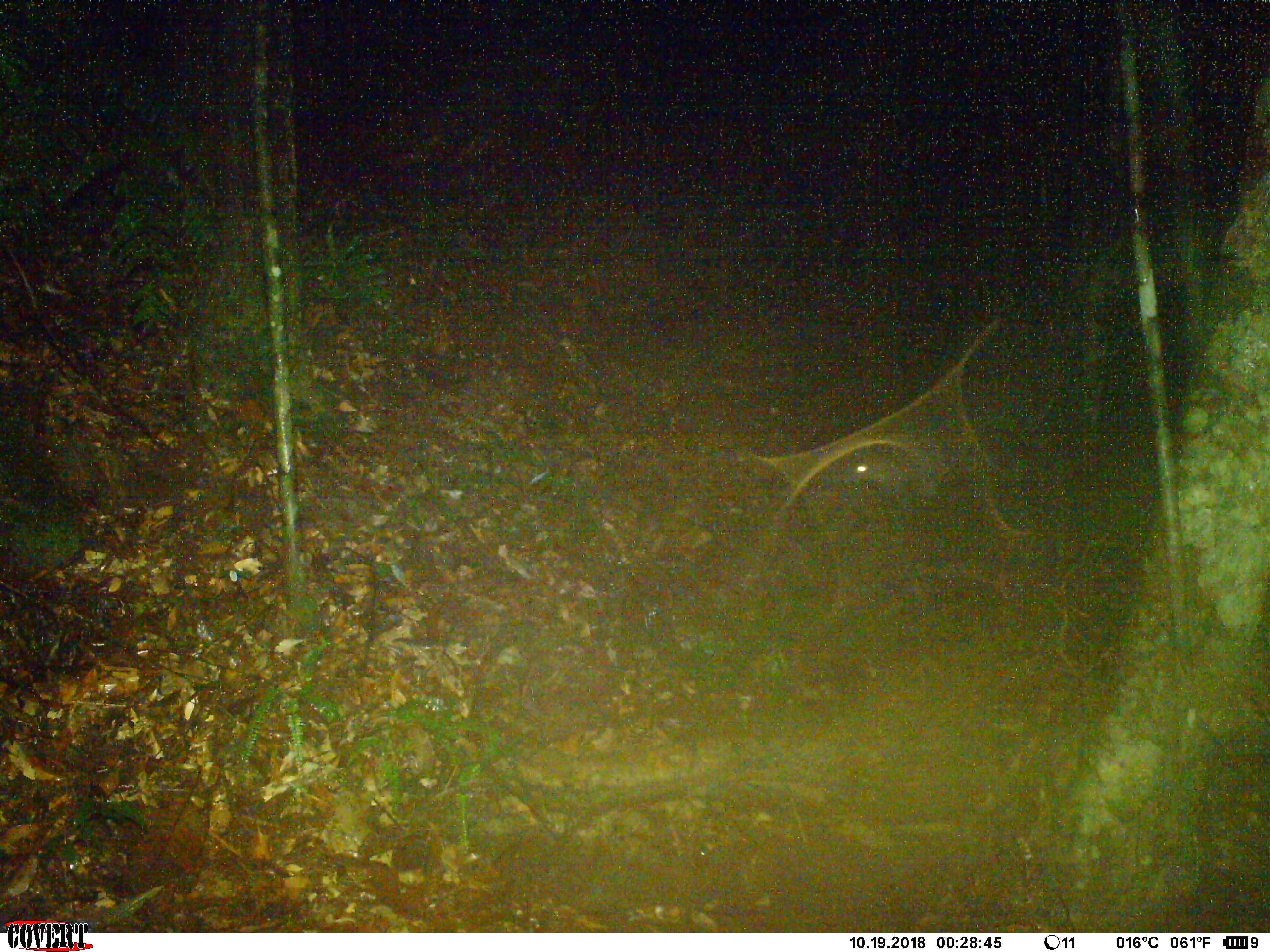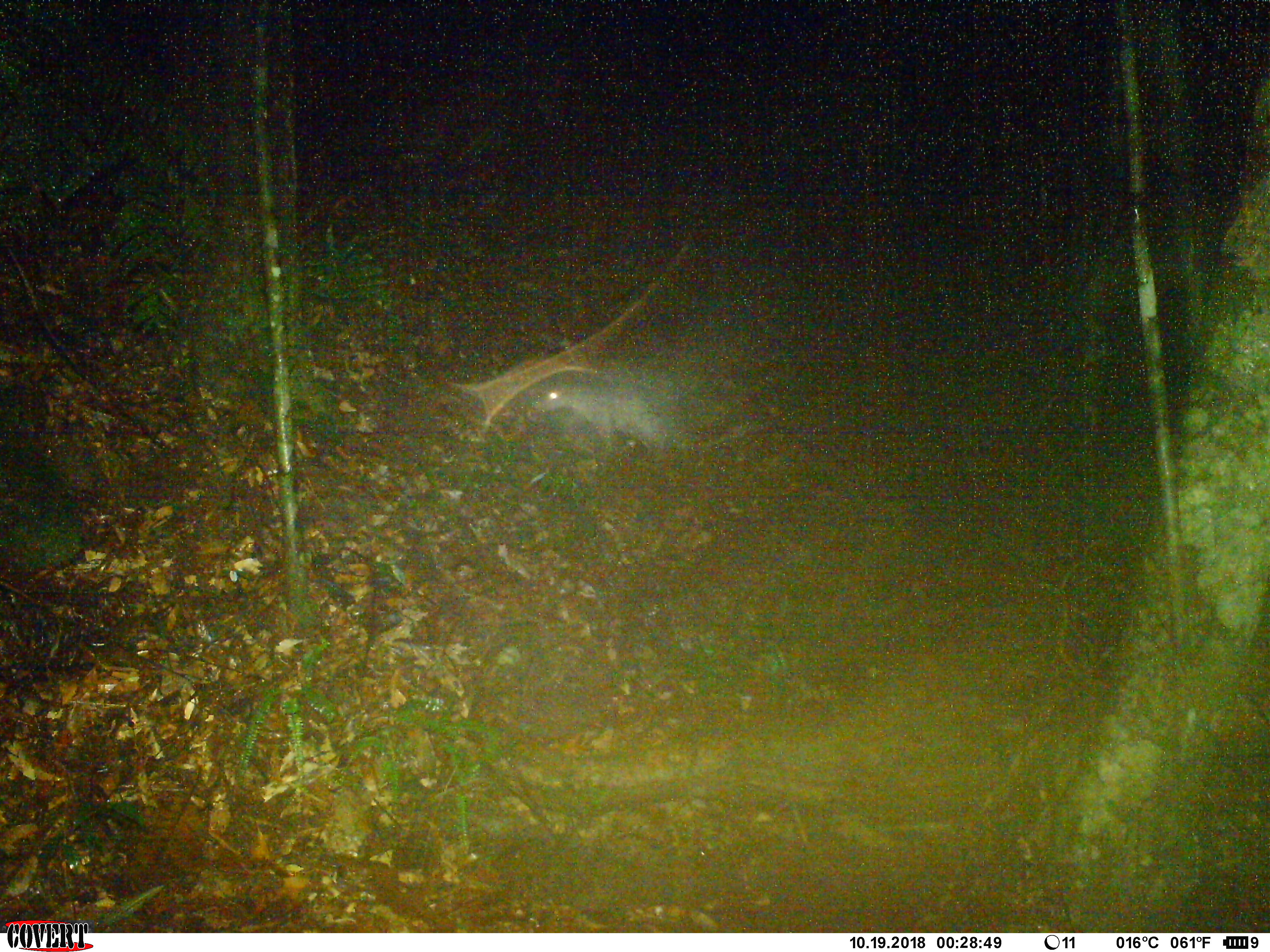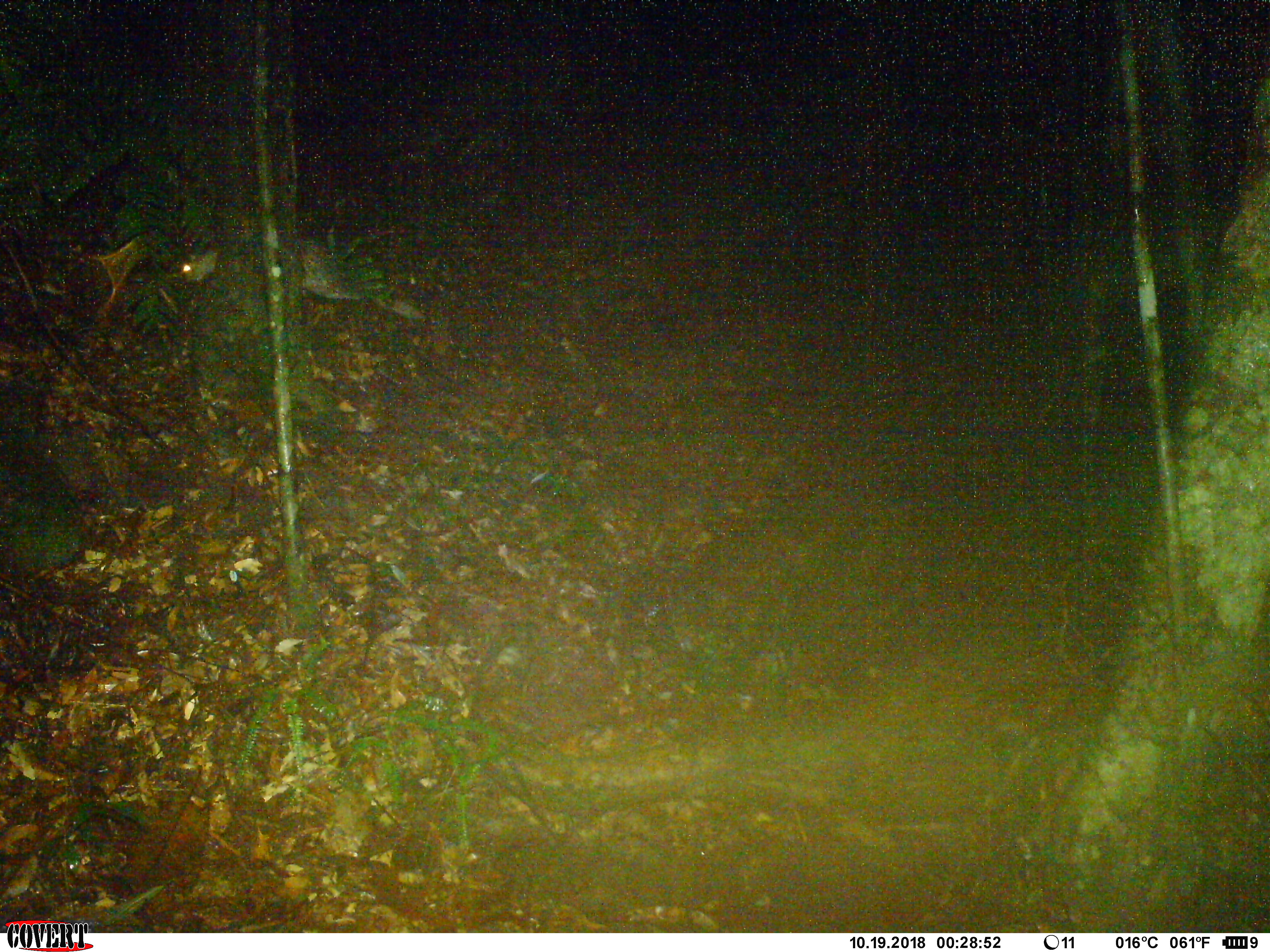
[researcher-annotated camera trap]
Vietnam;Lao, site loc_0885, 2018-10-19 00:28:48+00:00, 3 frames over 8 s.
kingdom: Animalia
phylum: Chordata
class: Mammalia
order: Rodentia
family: Hystricidae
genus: Atherurus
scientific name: Atherurus macrourus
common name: asiatic brush-tailed porcupine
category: asiatic brush tailed porcupine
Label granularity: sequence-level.